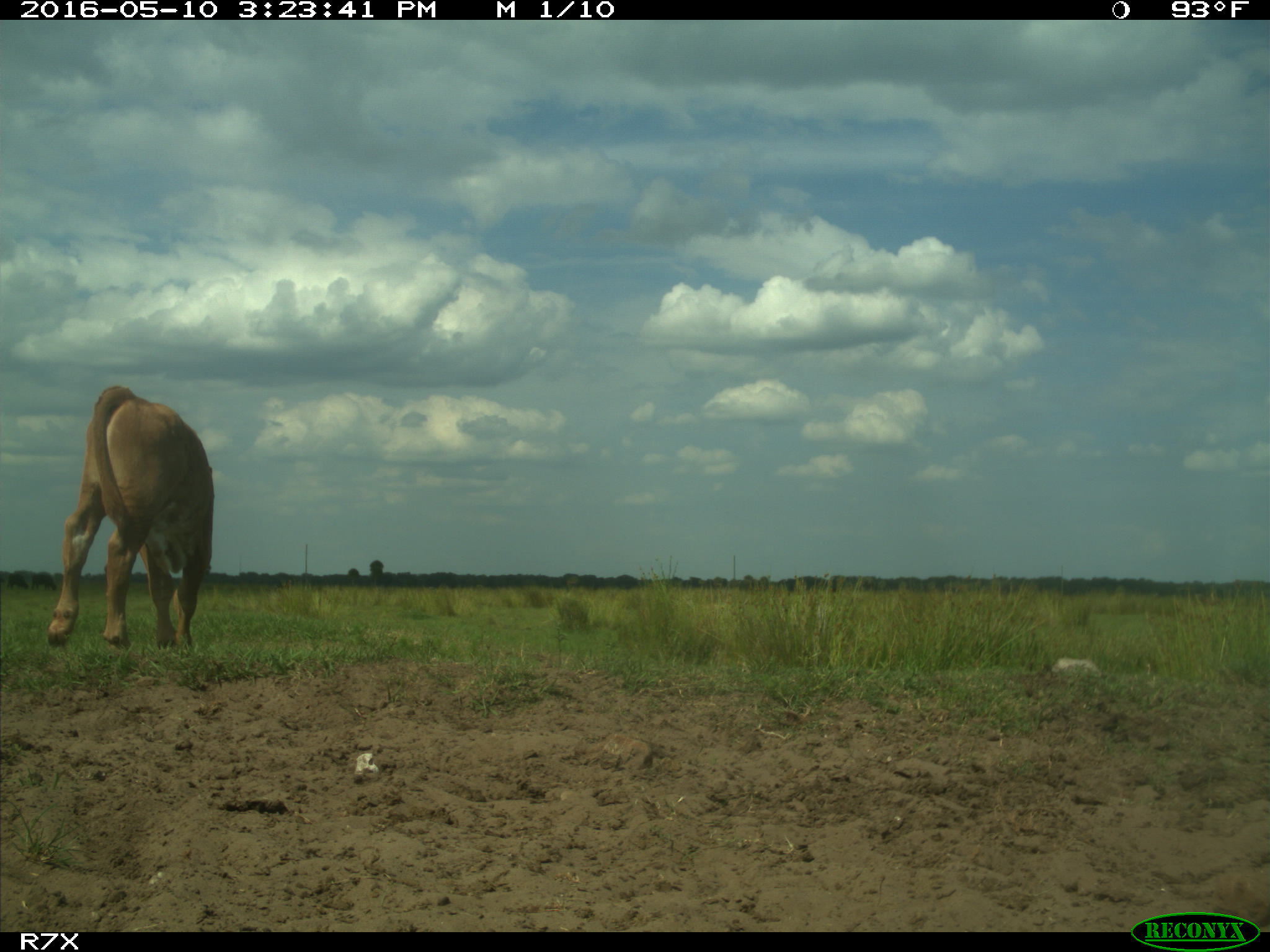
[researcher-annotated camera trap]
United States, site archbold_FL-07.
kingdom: Animalia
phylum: Chordata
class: Mammalia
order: Artiodactyla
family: Bovidae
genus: Bos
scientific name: Bos taurus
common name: domestic cow